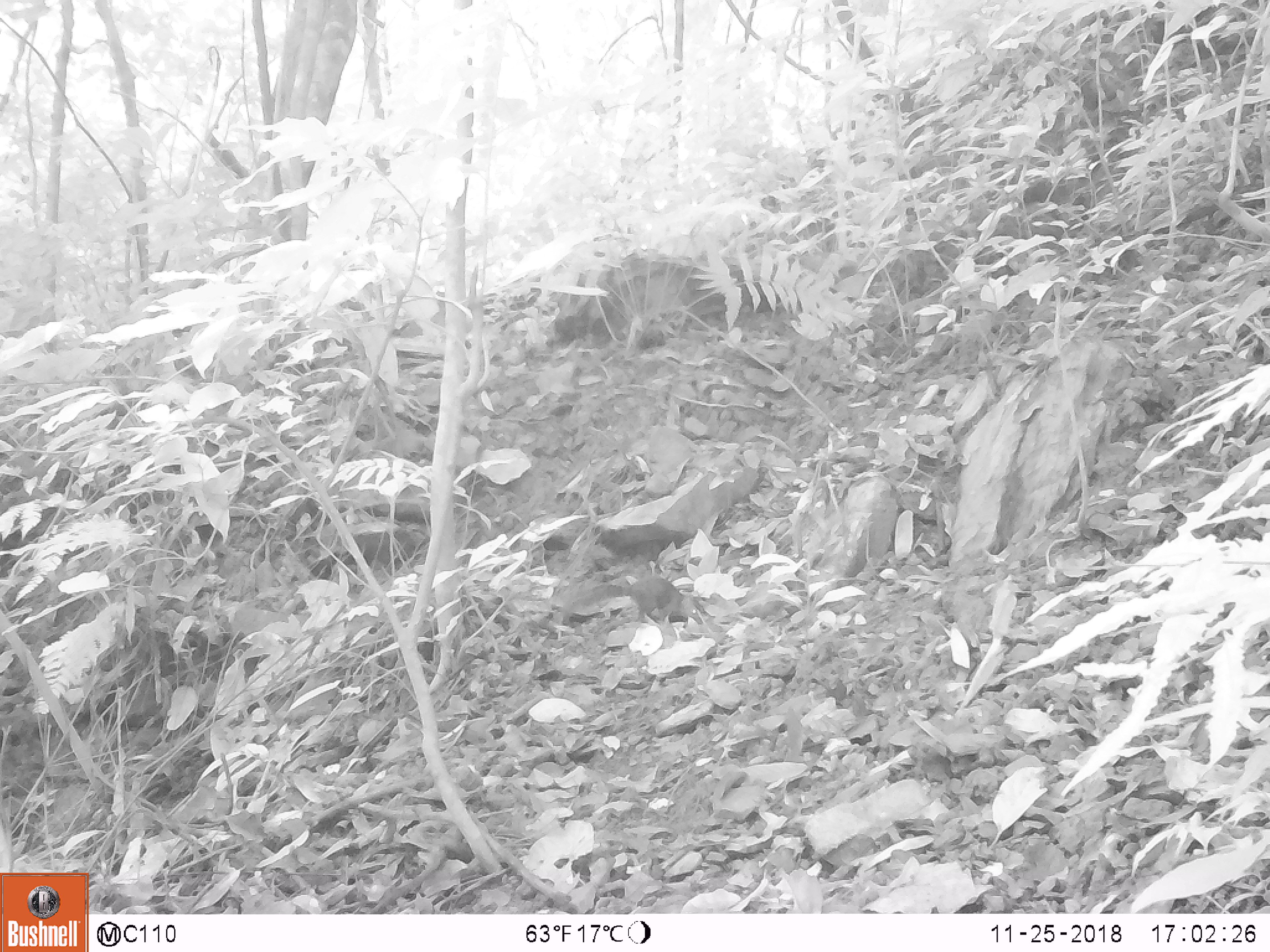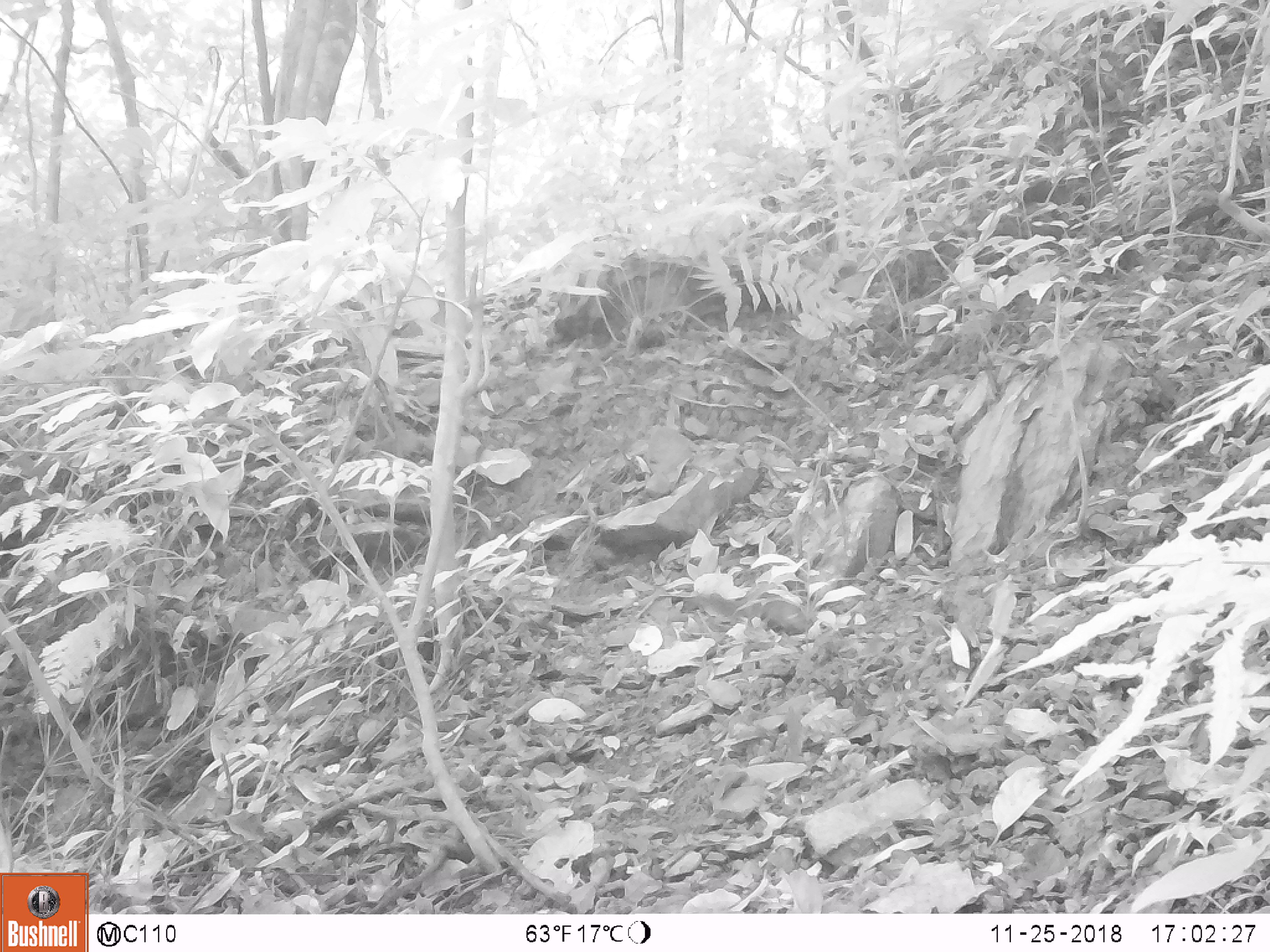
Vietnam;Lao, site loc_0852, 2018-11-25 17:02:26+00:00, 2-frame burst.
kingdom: Animalia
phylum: Chordata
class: Mammalia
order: Rodentia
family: Sciuridae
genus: Dremomys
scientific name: Dremomys rufigenis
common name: red-cheeked squirrel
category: red cheeked squirrel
Red cheeked squirrel (red-cheeked squirrel) (Dremomys rufigenis). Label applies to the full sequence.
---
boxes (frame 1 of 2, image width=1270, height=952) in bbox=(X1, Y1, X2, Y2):
red cheeked squirrel: bbox=(559, 573, 704, 624)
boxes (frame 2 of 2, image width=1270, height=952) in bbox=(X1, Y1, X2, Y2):
red cheeked squirrel: bbox=(683, 591, 806, 632)